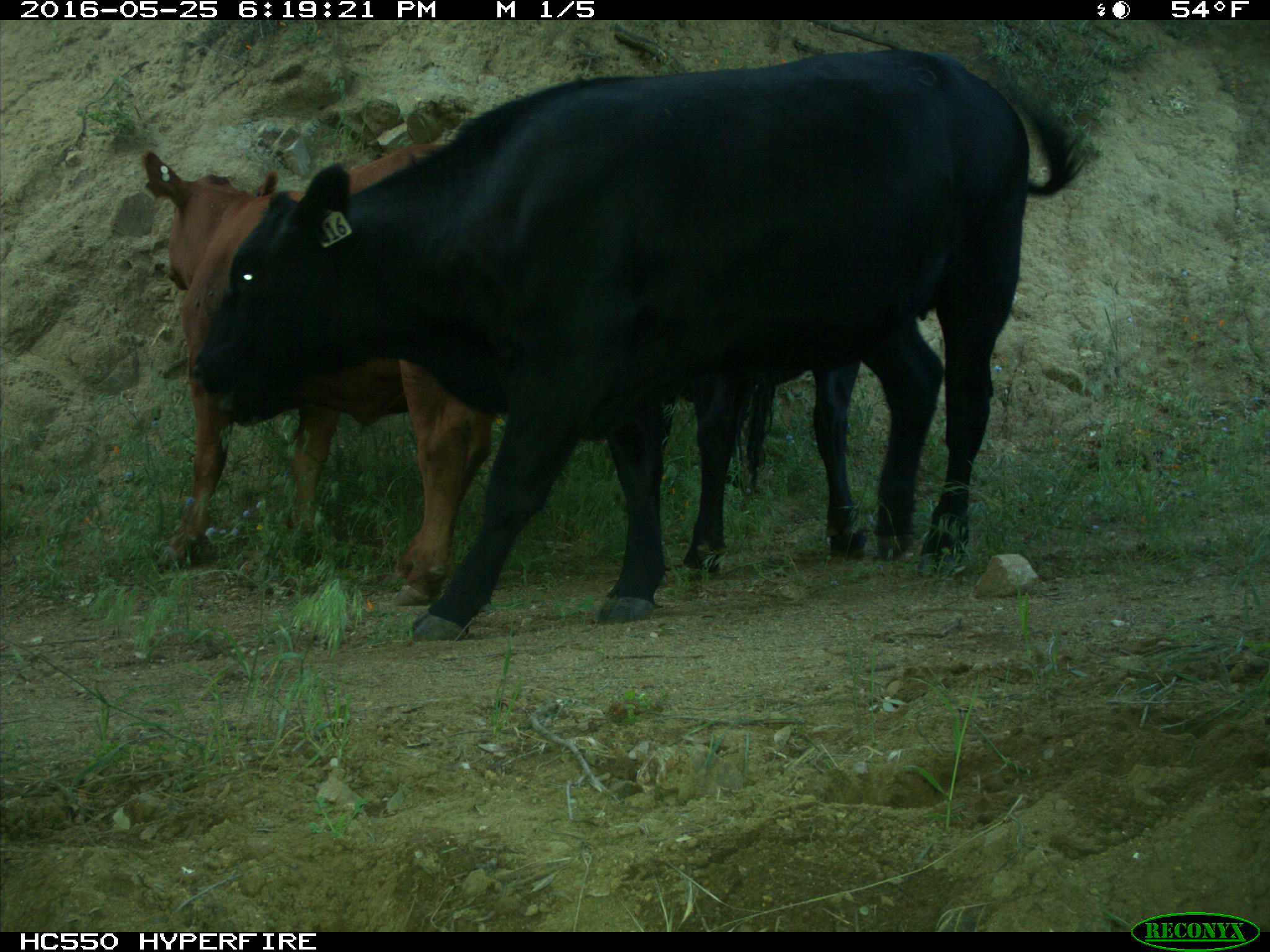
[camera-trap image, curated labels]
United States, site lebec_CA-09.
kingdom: Animalia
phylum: Chordata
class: Mammalia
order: Artiodactyla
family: Bovidae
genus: Bos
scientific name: Bos taurus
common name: domestic cow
Bos taurus (domestic cow).